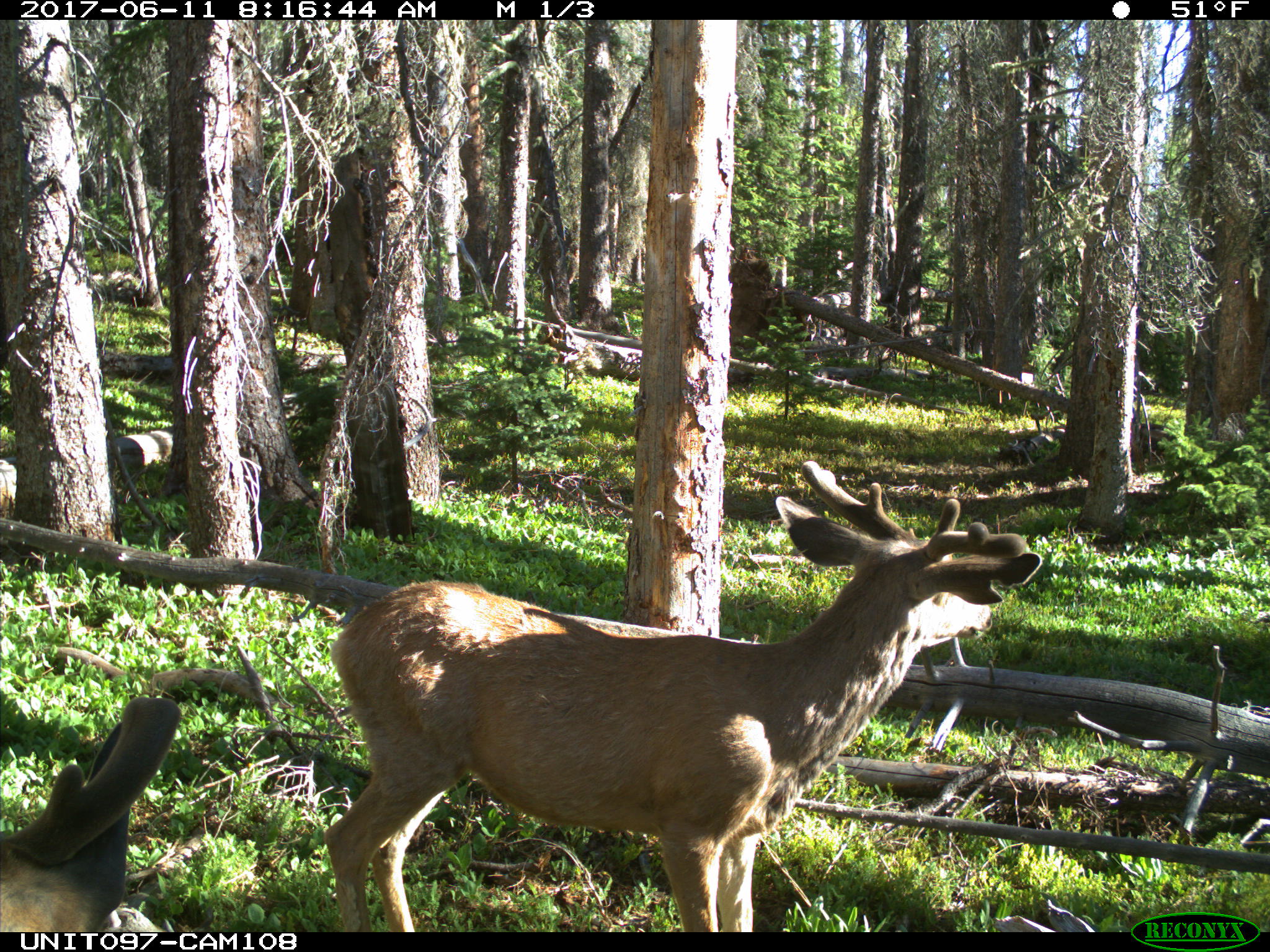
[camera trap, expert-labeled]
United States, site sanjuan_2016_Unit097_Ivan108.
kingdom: Animalia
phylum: Chordata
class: Mammalia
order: Artiodactyla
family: Cervidae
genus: Odocoileus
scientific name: Odocoileus hemionus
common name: mule deer